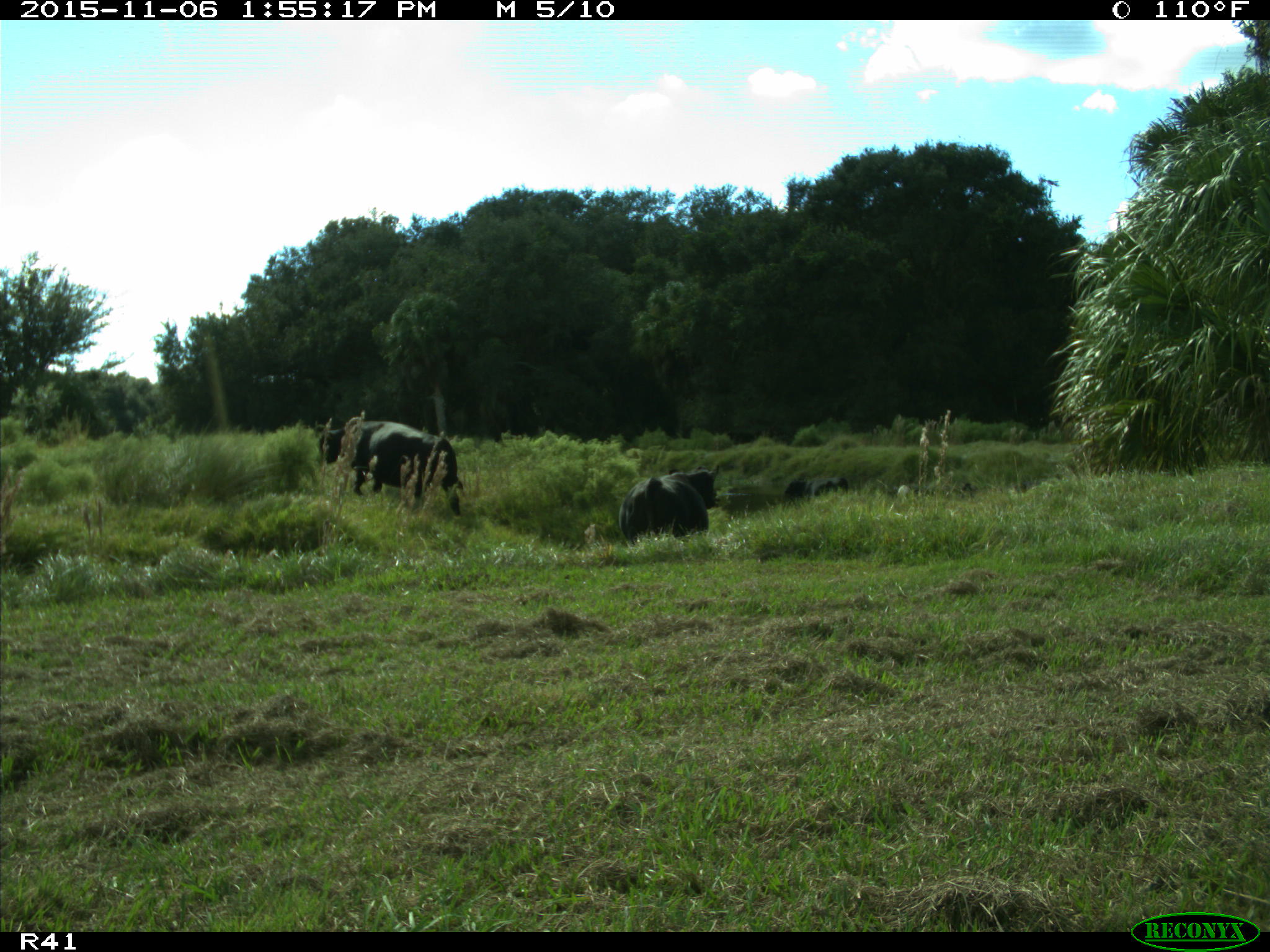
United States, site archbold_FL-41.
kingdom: Animalia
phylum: Chordata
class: Mammalia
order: Artiodactyla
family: Bovidae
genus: Bos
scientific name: Bos taurus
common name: domestic cow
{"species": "Bos taurus (domestic cow)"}